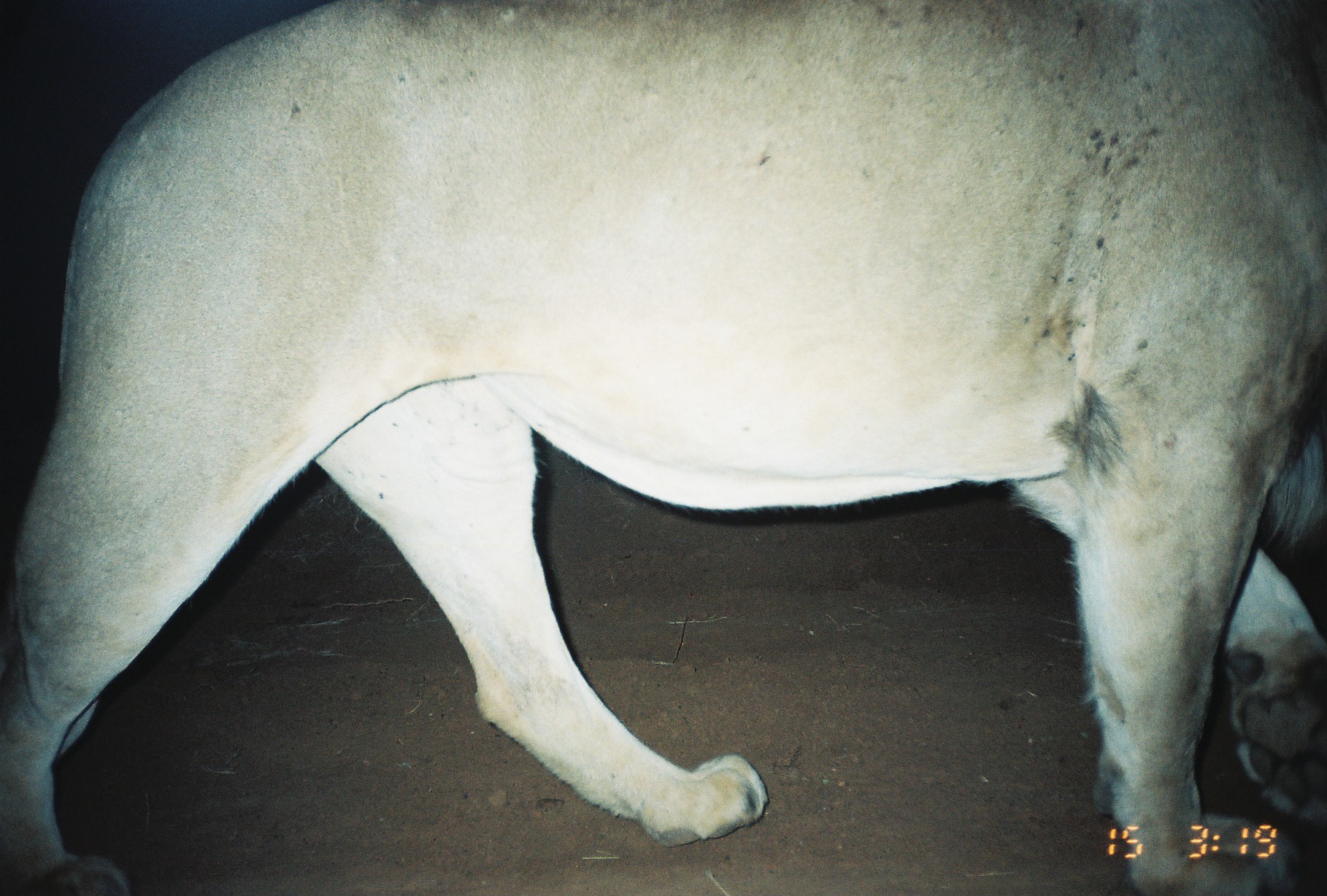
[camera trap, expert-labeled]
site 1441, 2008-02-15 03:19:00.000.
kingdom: Animalia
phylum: Chordata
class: Mammalia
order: Carnivora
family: Felidae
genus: Panthera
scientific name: Panthera leo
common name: lion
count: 1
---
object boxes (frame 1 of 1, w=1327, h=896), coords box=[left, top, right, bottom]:
panthera leo: box=[0, 0, 1321, 896]